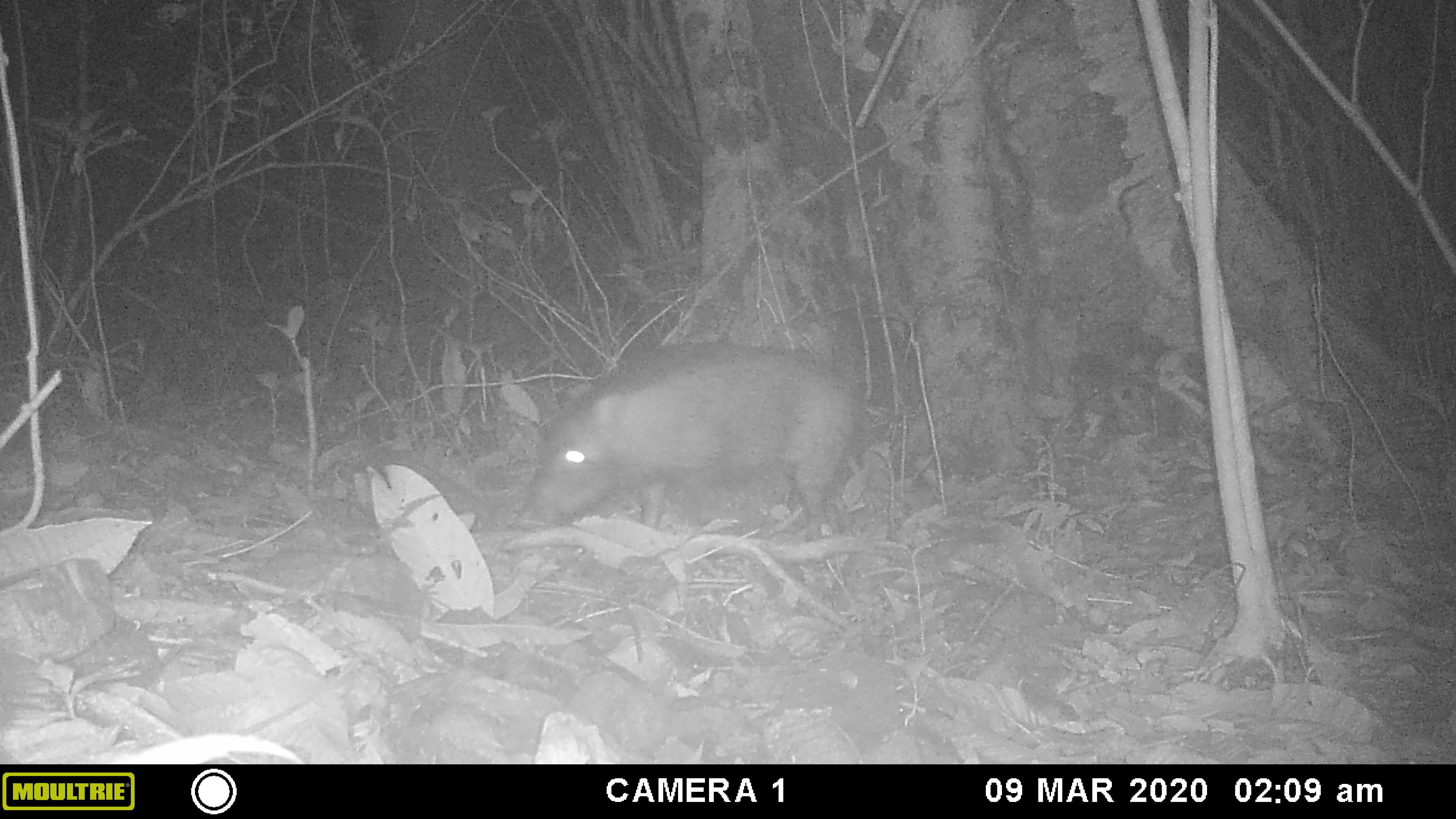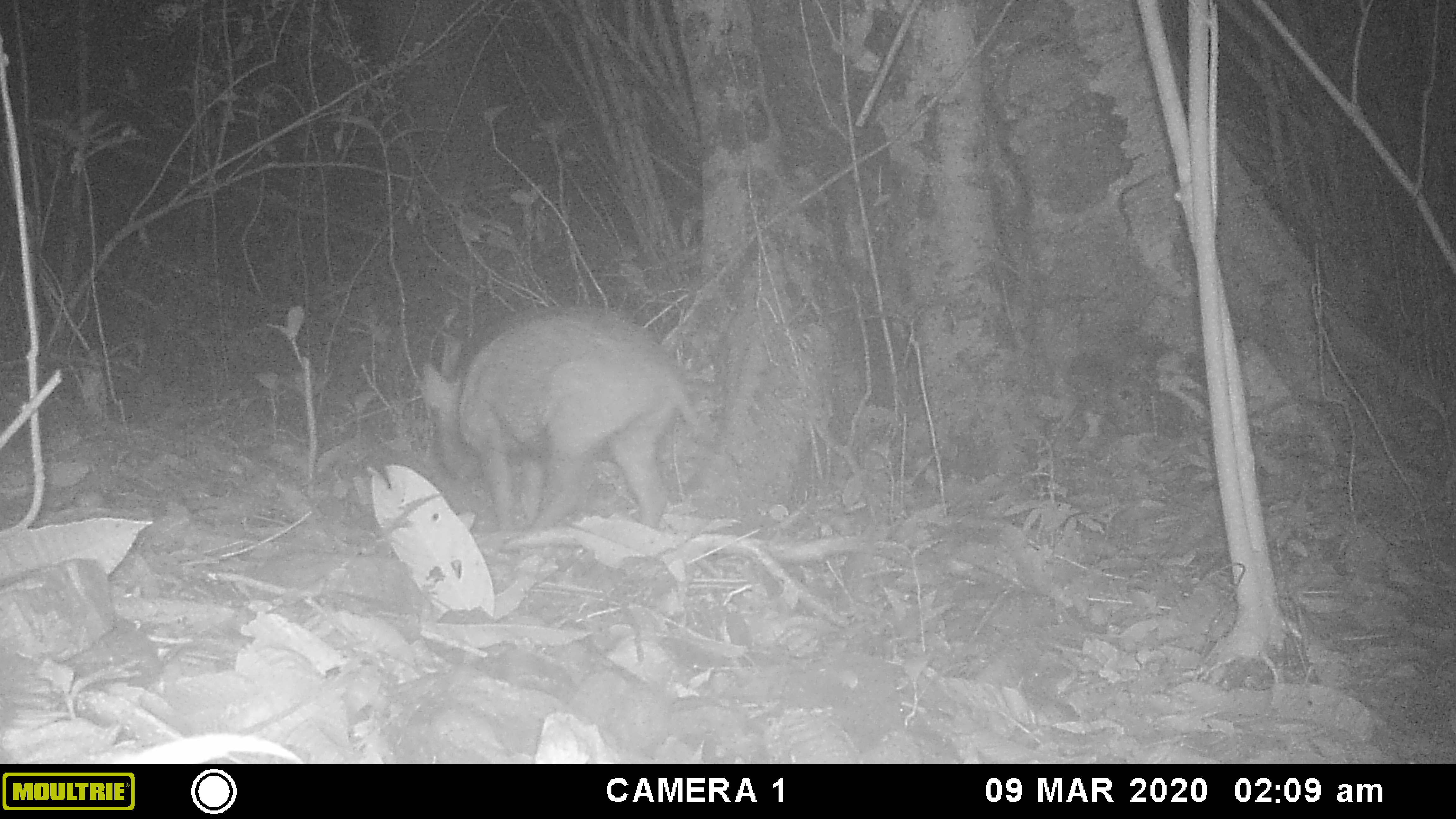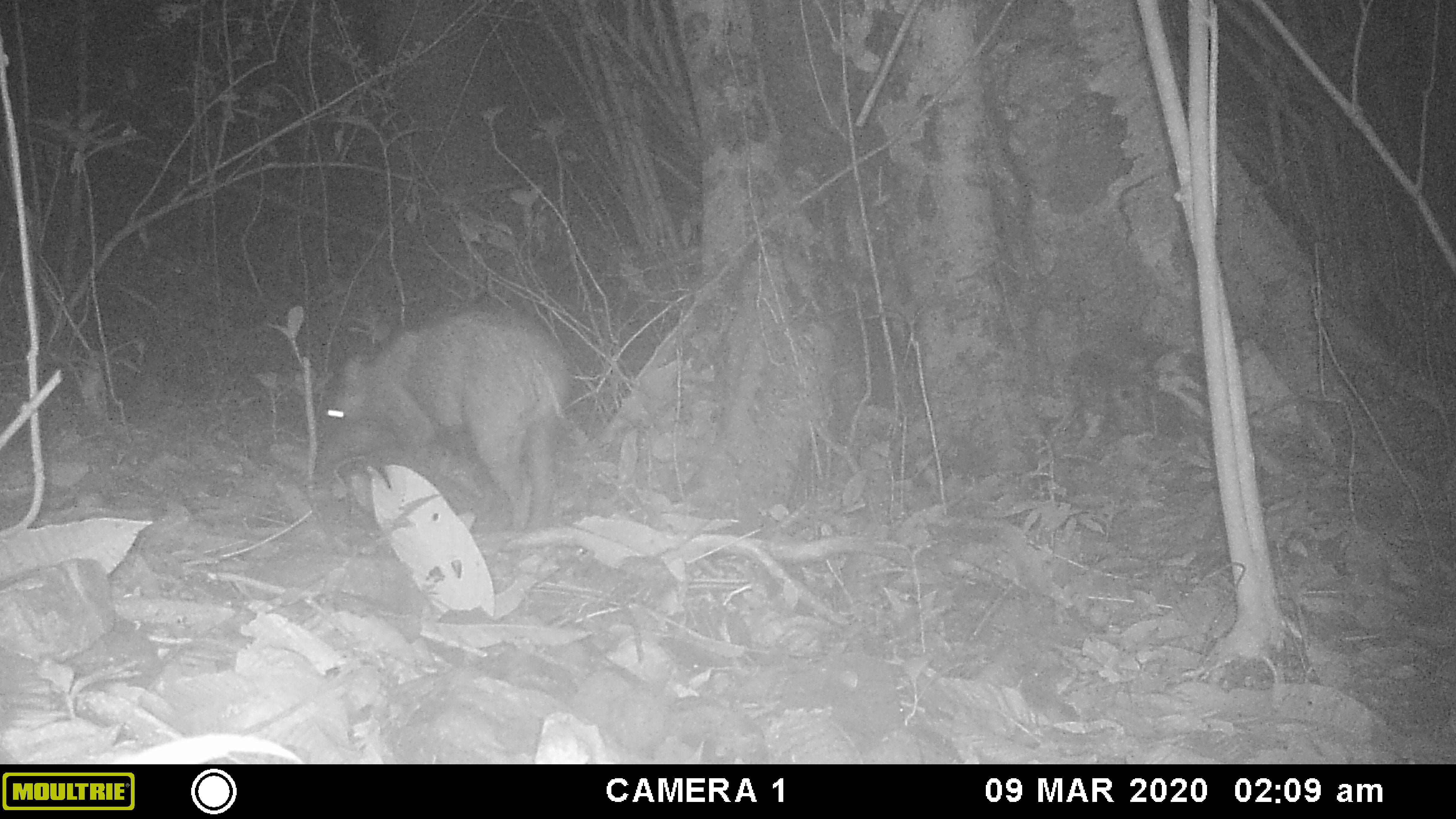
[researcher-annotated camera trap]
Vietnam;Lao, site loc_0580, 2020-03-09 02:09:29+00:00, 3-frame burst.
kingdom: Animalia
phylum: Chordata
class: Mammalia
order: Artiodactyla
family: Suidae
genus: Sus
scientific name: Sus scrofa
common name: eurasian wild pig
Eurasian wild pig (Sus scrofa). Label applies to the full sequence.